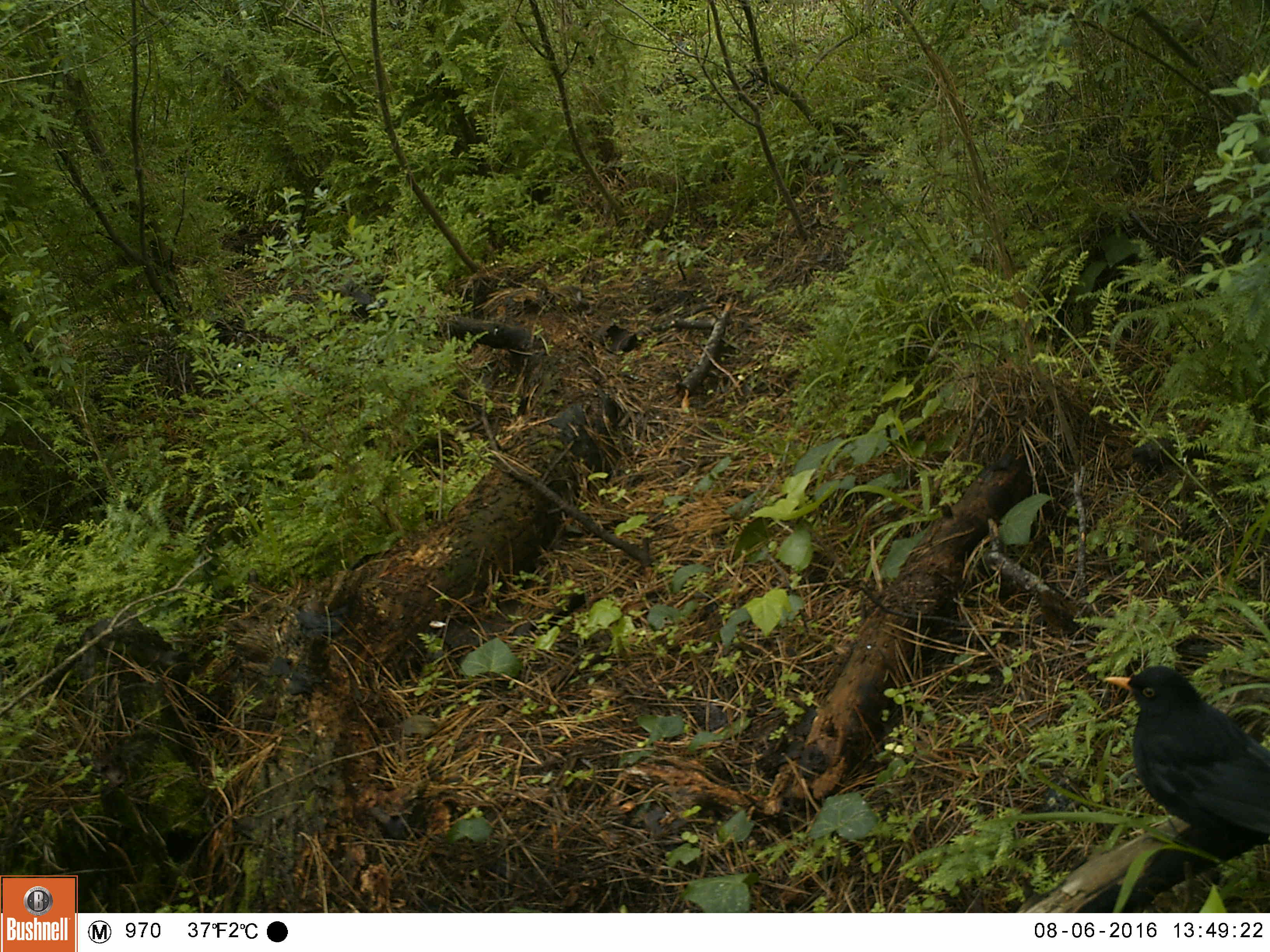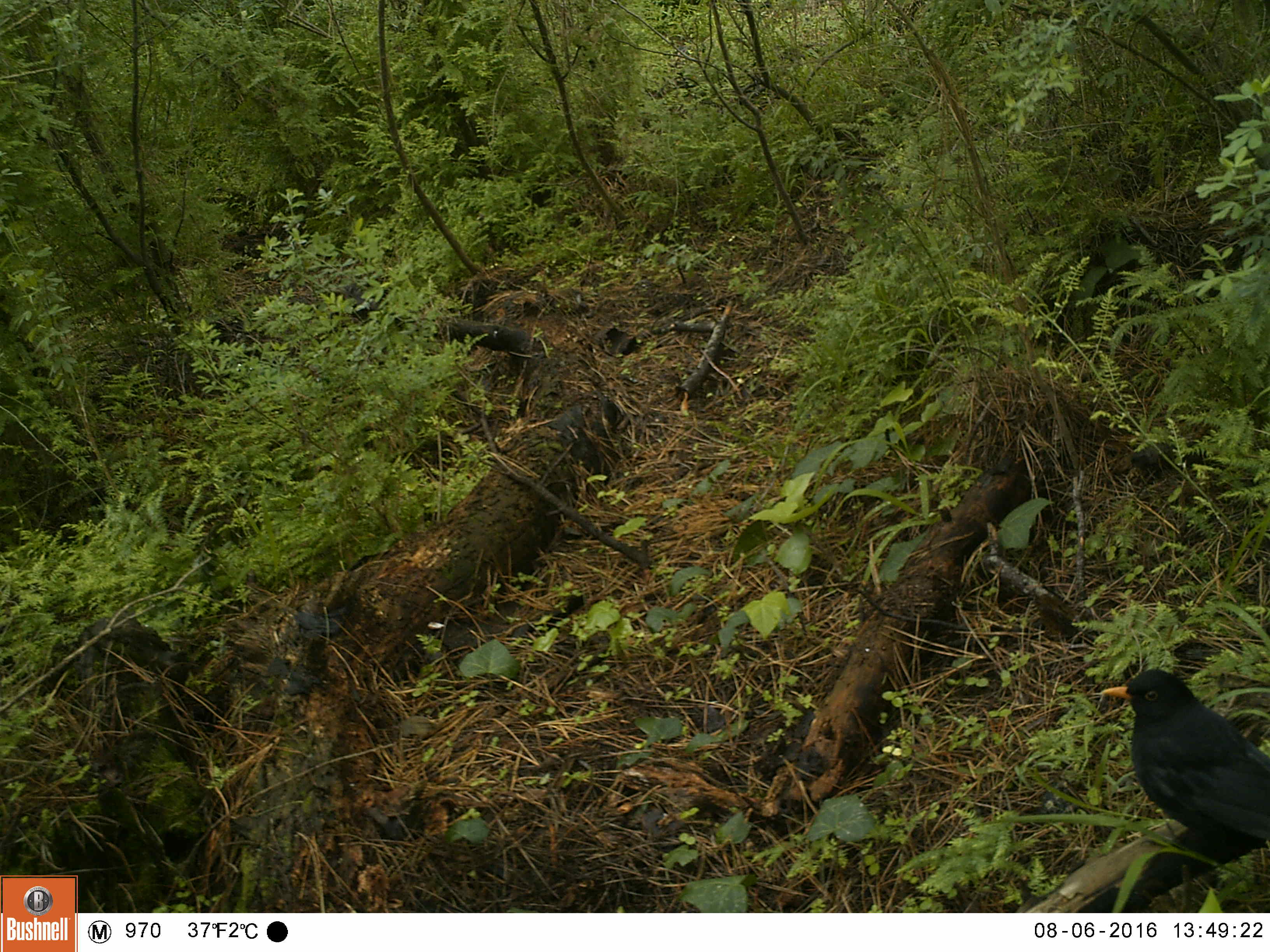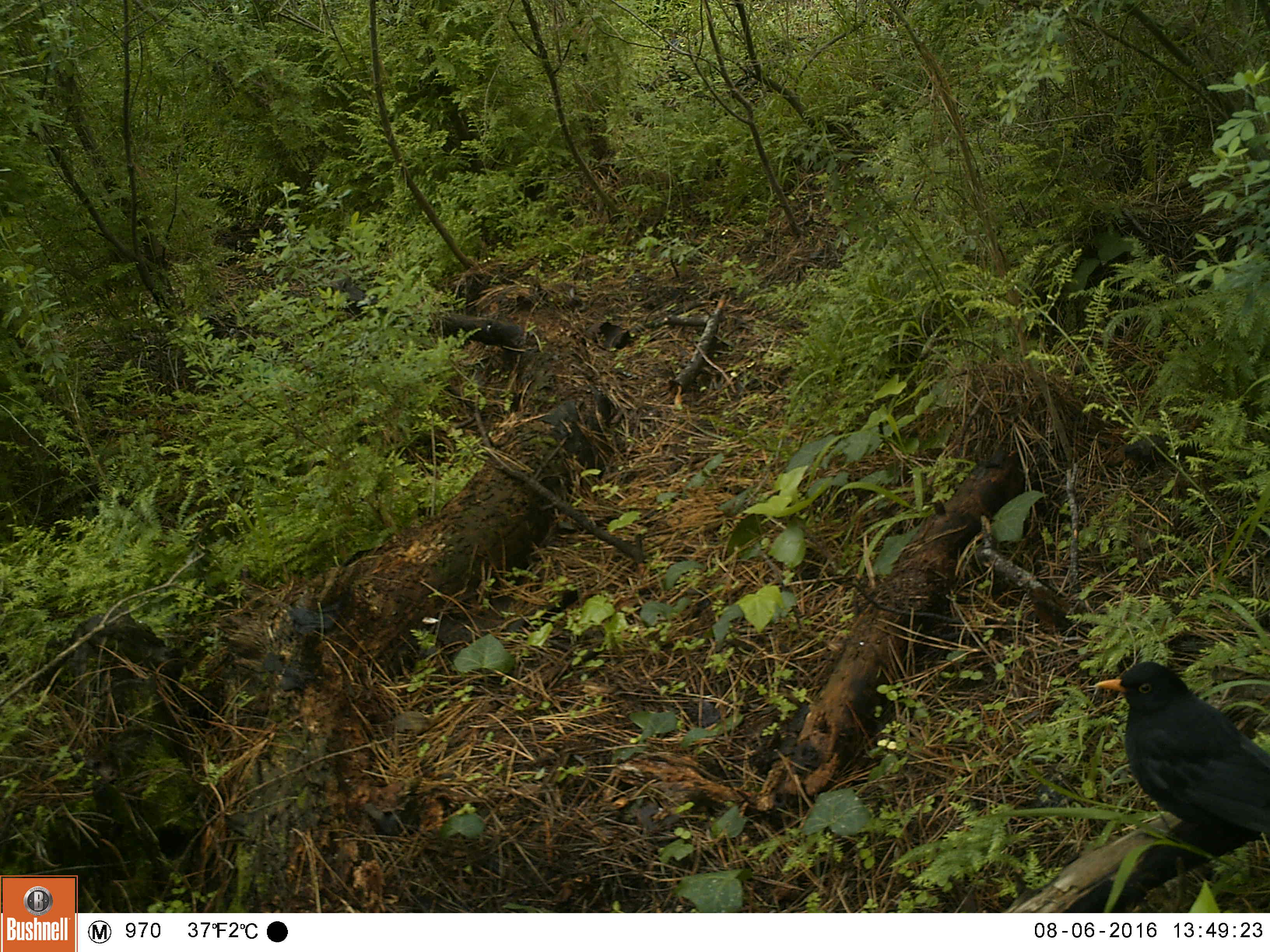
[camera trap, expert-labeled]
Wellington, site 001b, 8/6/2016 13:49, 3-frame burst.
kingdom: Animalia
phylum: Chordata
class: Aves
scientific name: Aves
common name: bird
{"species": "bird (Aves)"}